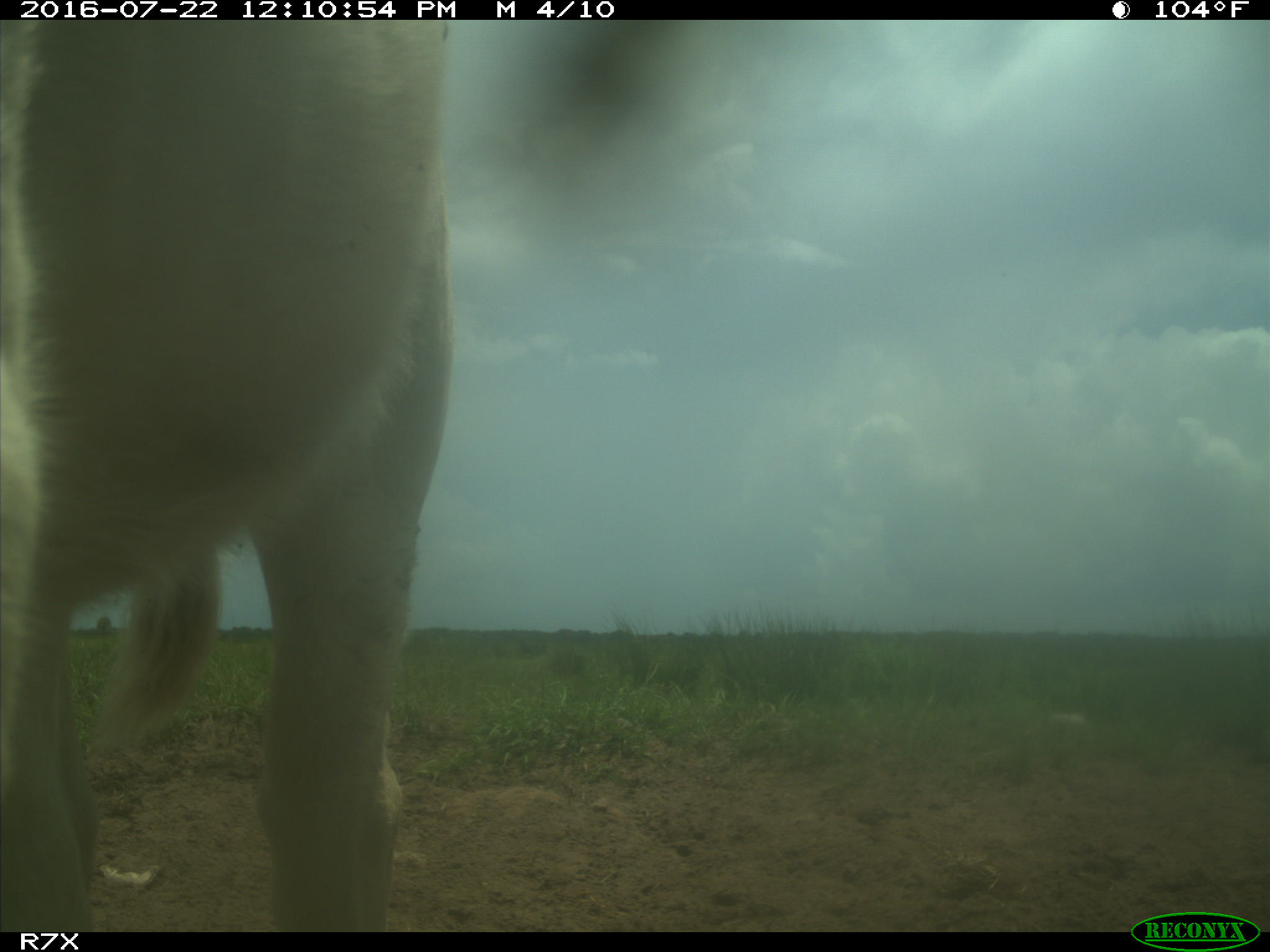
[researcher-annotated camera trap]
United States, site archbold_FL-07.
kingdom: Animalia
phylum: Chordata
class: Mammalia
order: Artiodactyla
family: Bovidae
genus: Bos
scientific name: Bos taurus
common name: domestic cow